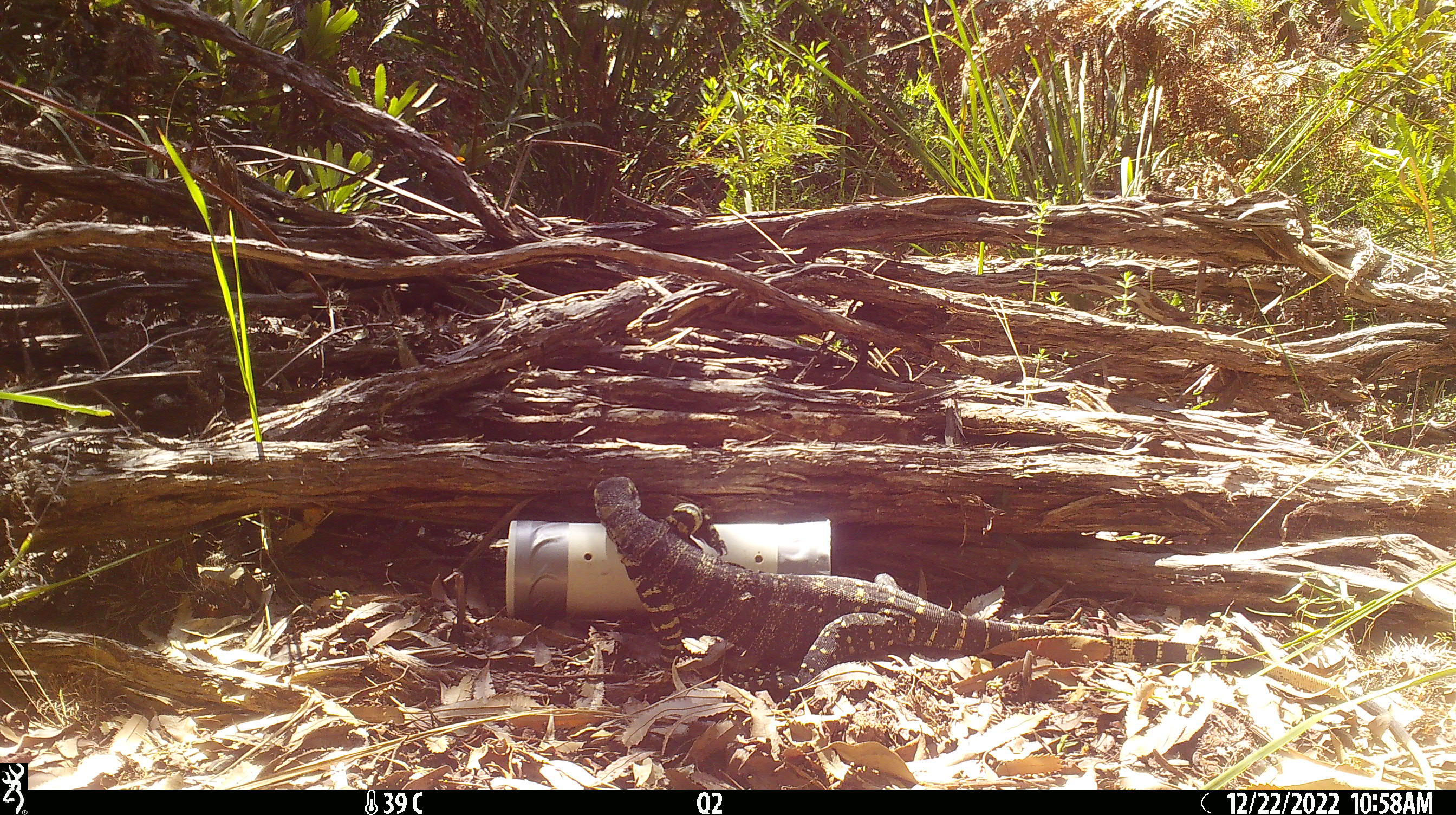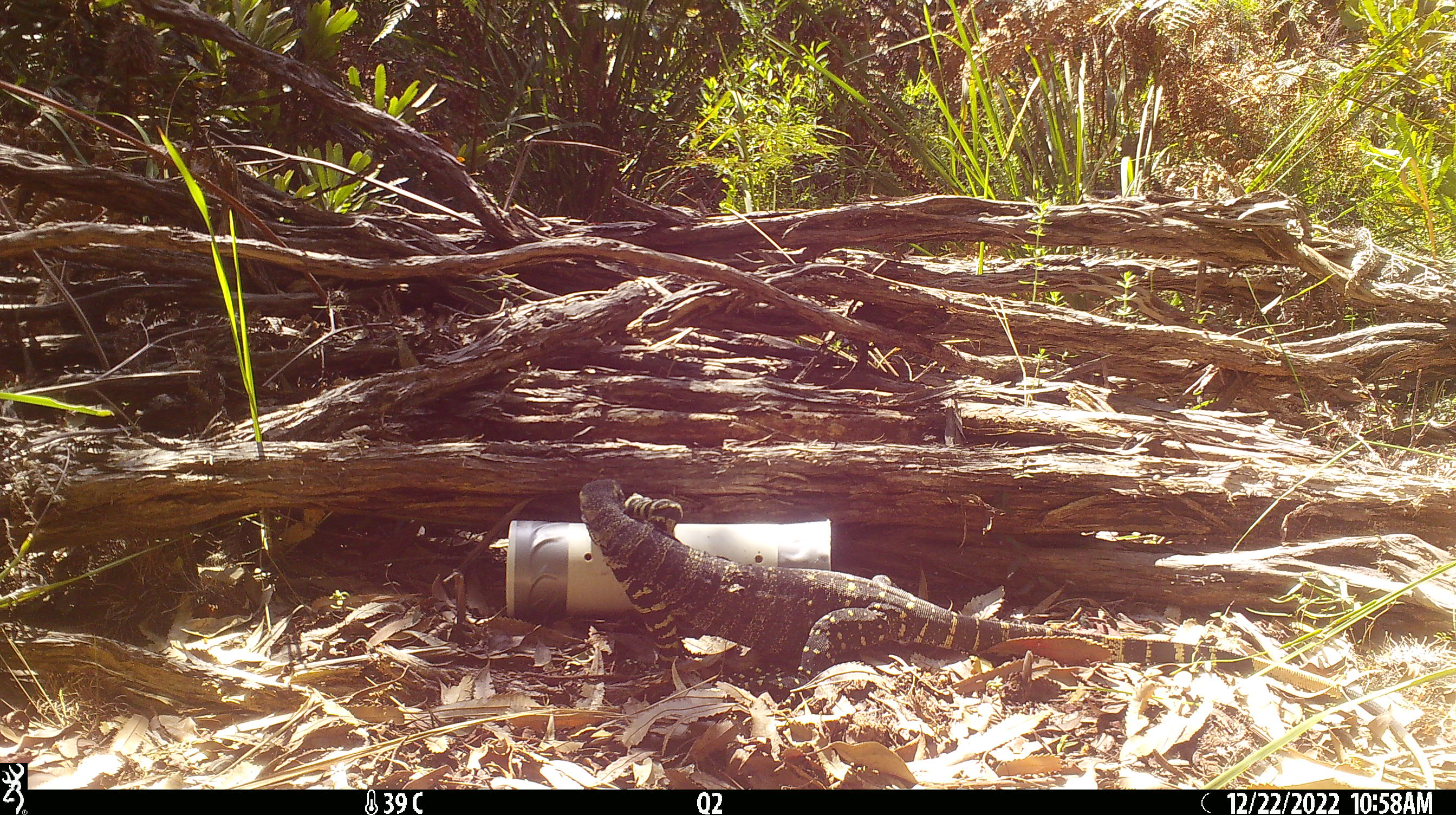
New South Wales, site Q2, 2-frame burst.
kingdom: Animalia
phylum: Chordata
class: Reptilia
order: Squamata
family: Varanidae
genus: Varanus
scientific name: Varanus varius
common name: lace monitor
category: goanna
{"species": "goanna (lace monitor) (Varanus varius)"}